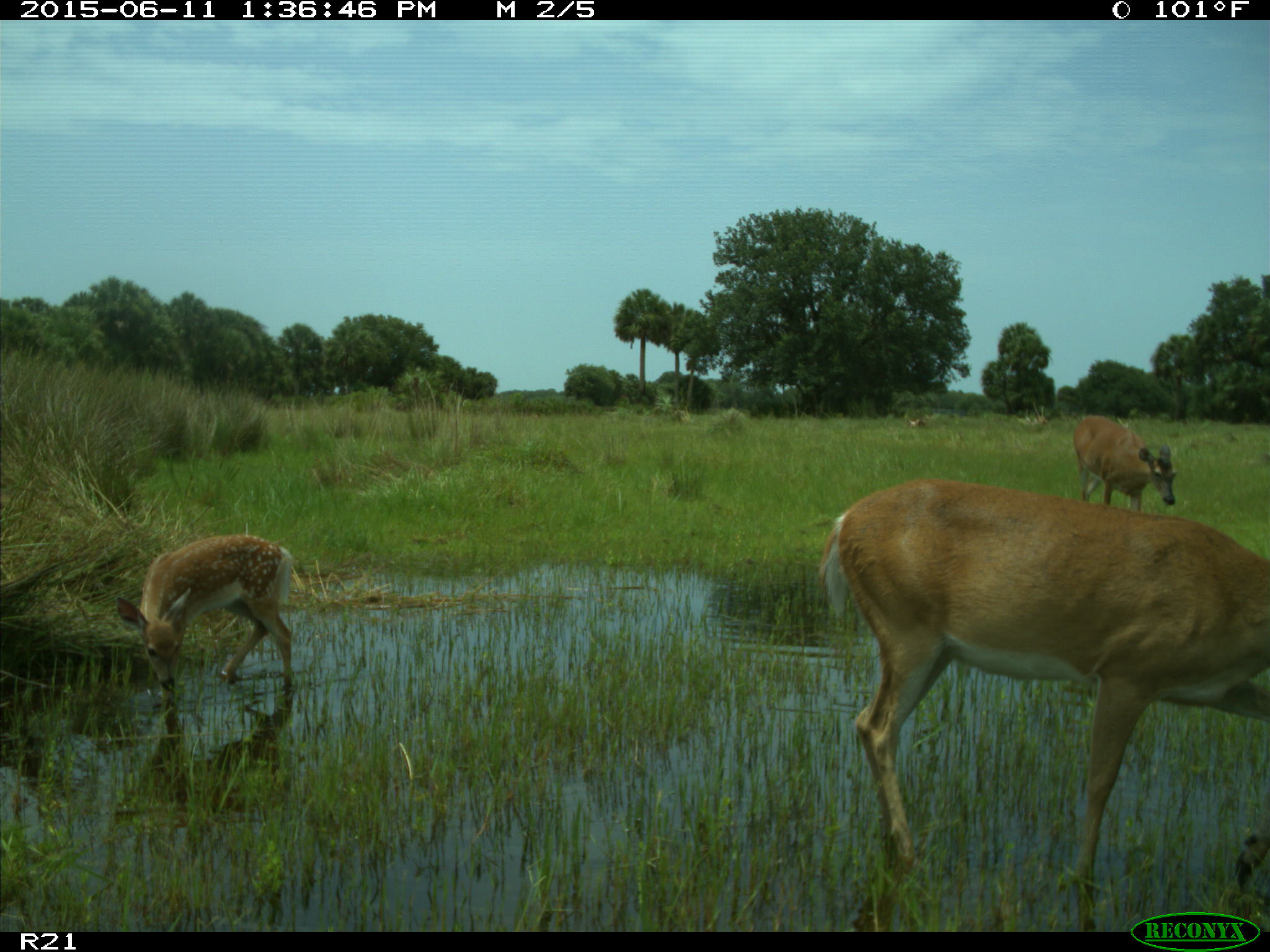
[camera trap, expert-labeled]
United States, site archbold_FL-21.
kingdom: Animalia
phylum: Chordata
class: Mammalia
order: Artiodactyla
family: Cervidae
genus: Odocoileus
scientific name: Odocoileus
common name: deer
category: unidentified deer